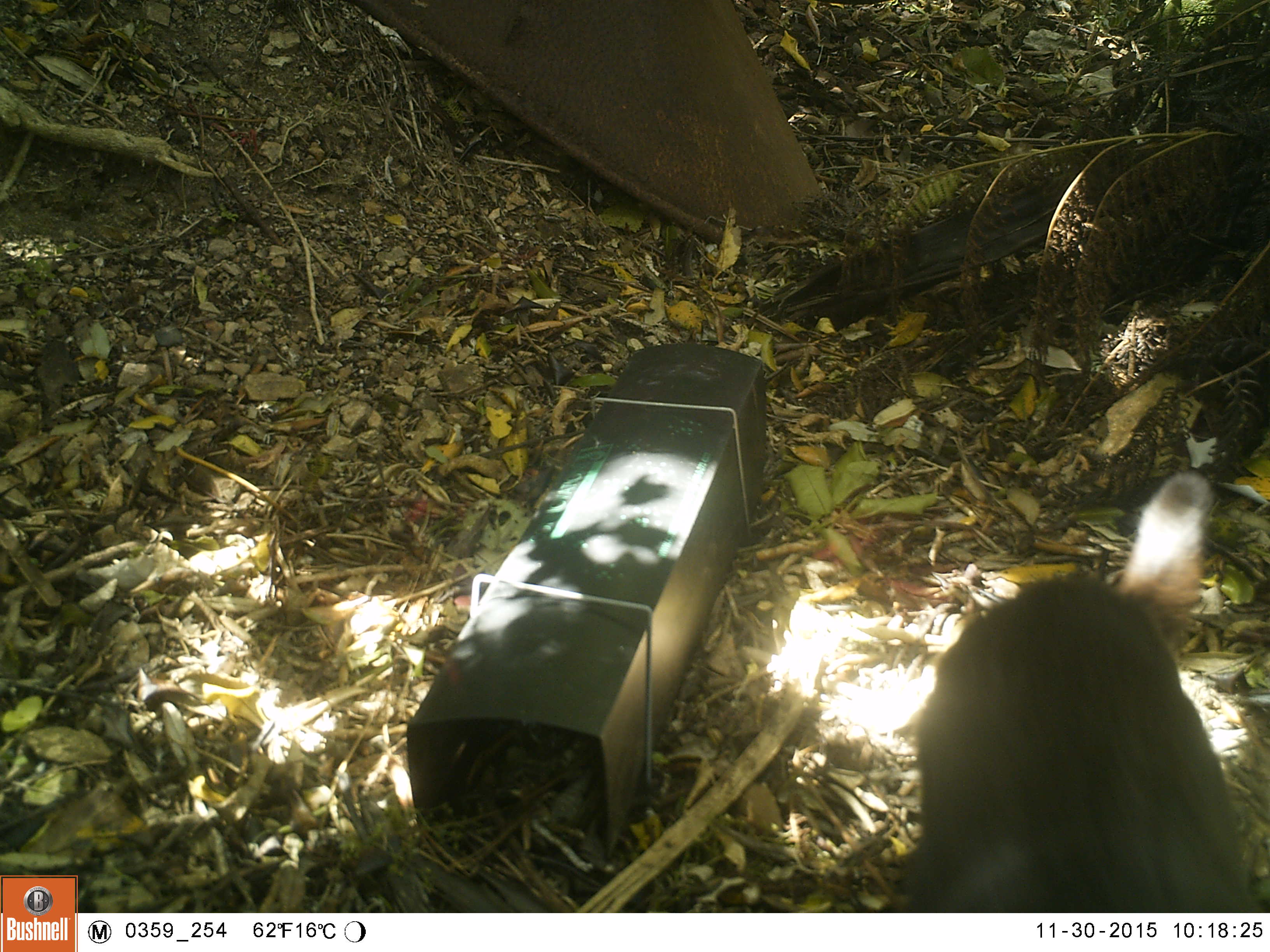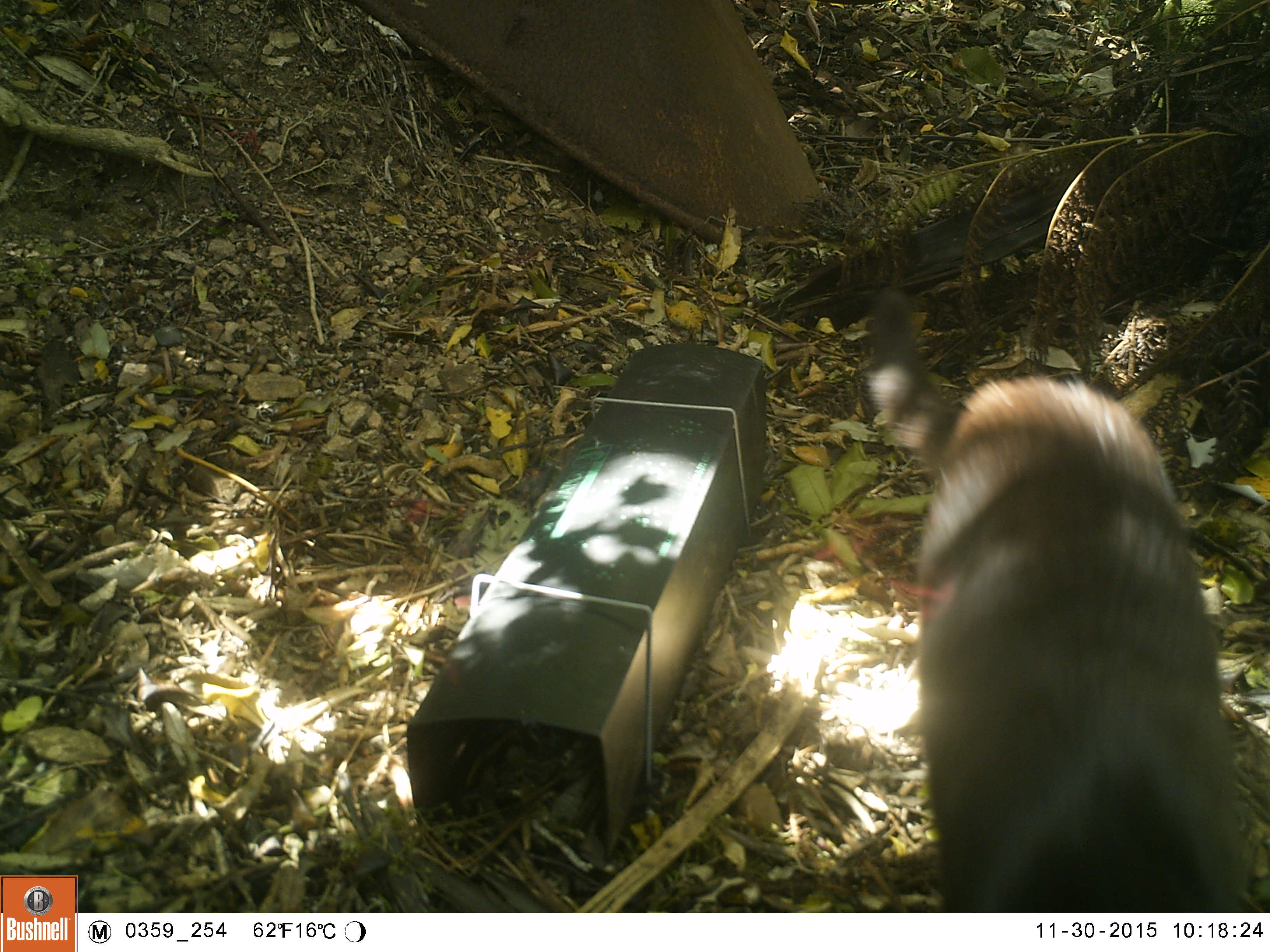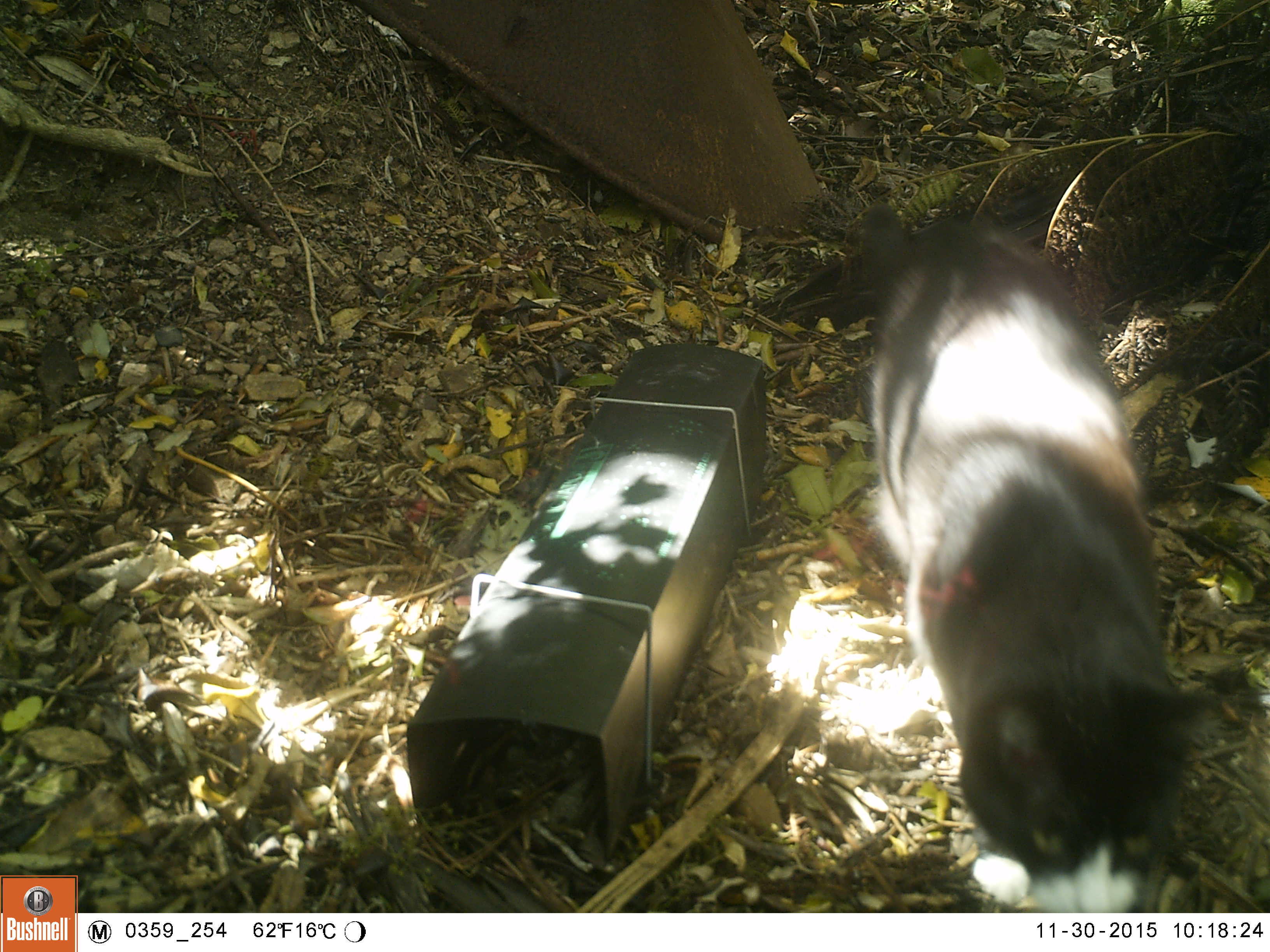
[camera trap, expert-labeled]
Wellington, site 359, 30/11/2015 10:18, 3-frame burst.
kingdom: Animalia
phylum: Chordata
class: Mammalia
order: Carnivora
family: Felidae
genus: Felis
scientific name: Felis catus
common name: cat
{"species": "cat (Felis catus)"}